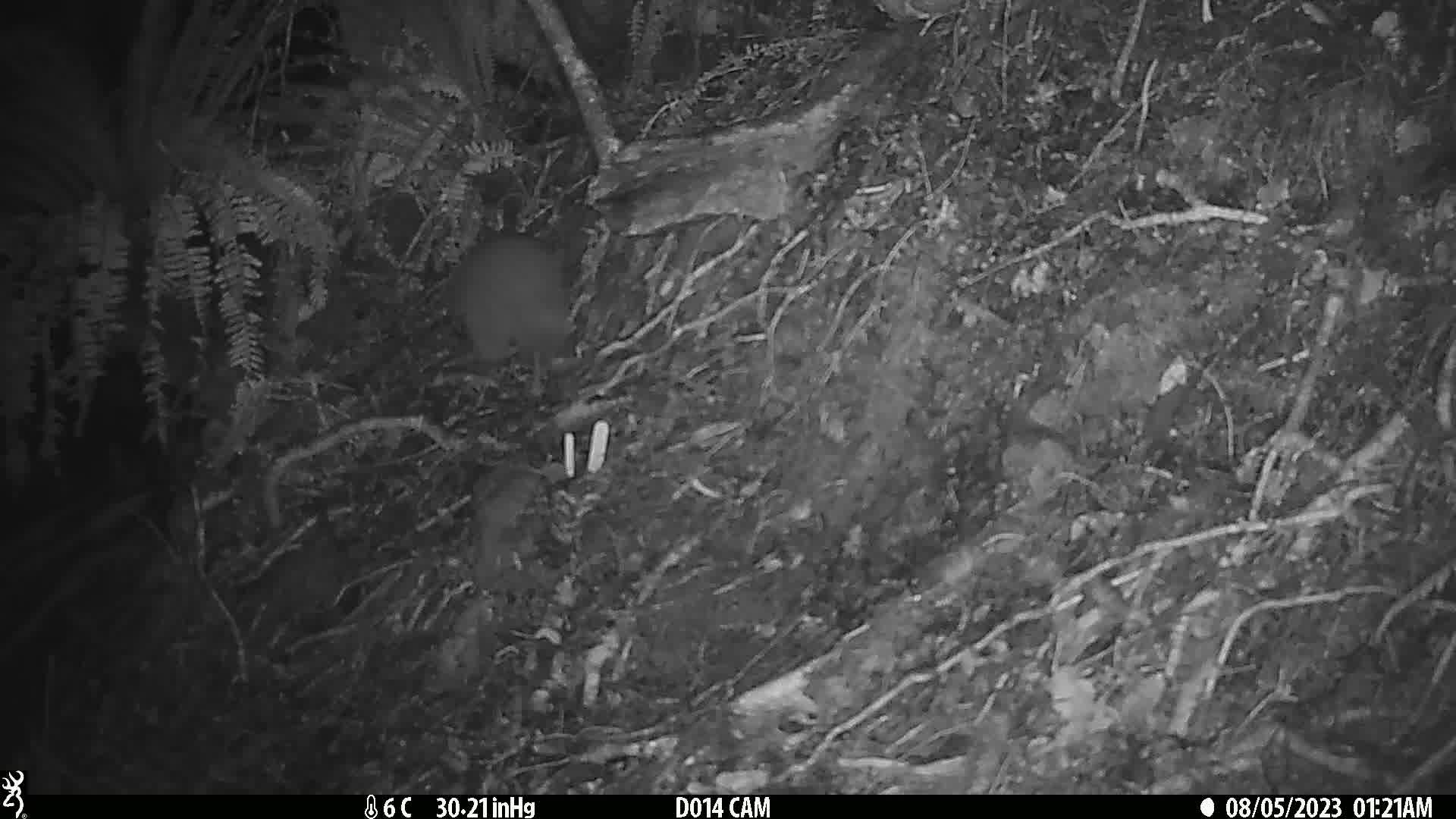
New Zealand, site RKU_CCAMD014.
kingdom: Animalia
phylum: Chordata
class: Aves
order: Apterygiformes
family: Apterygidae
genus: Apteryx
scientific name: Apteryx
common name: kiwi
Kiwi (Apteryx).